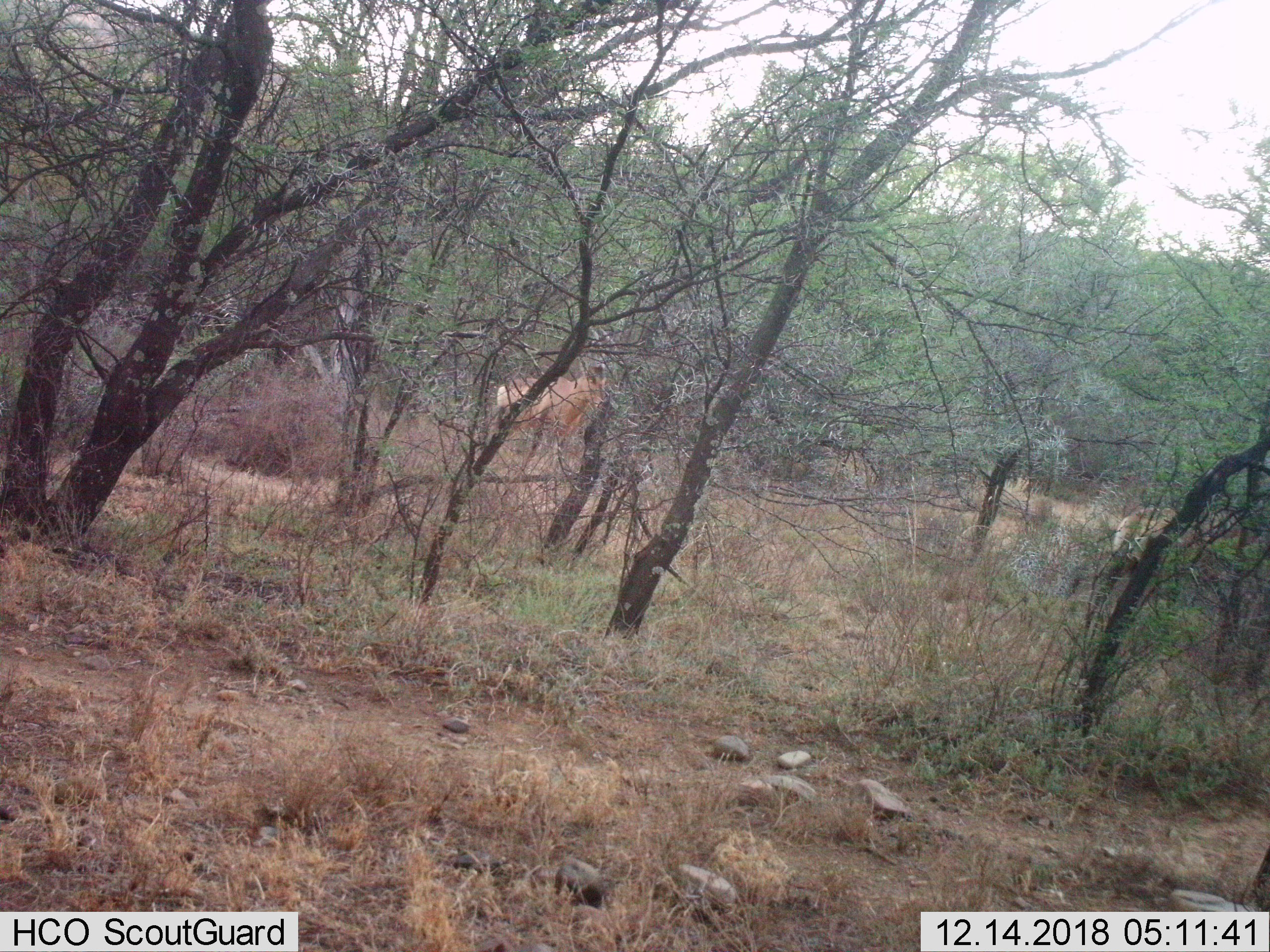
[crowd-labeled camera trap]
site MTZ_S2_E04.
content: unidentified animal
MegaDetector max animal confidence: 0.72